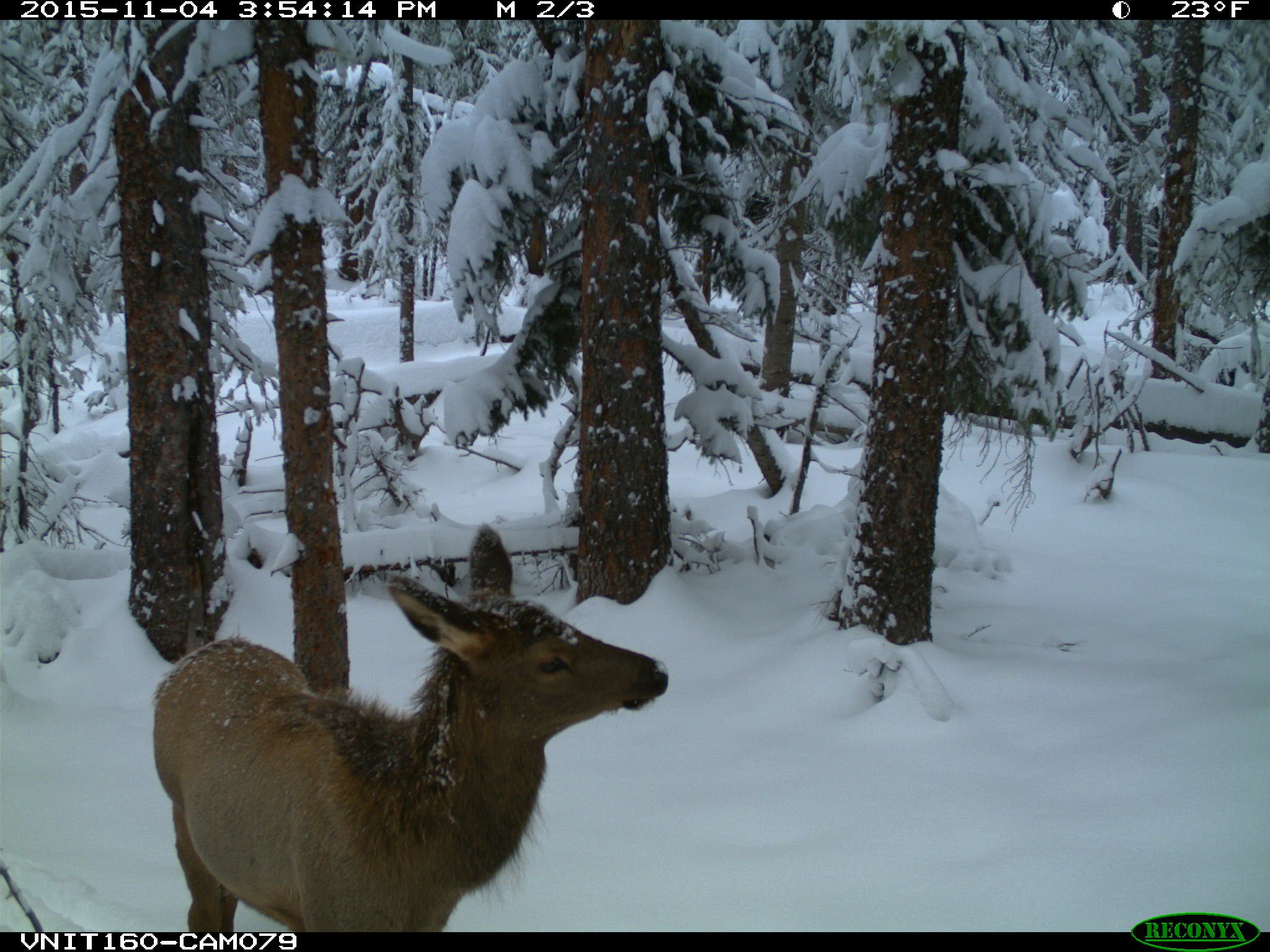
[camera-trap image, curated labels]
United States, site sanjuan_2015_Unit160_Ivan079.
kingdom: Animalia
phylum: Chordata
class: Mammalia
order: Artiodactyla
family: Cervidae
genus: Cervus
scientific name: Cervus elaphus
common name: red deer